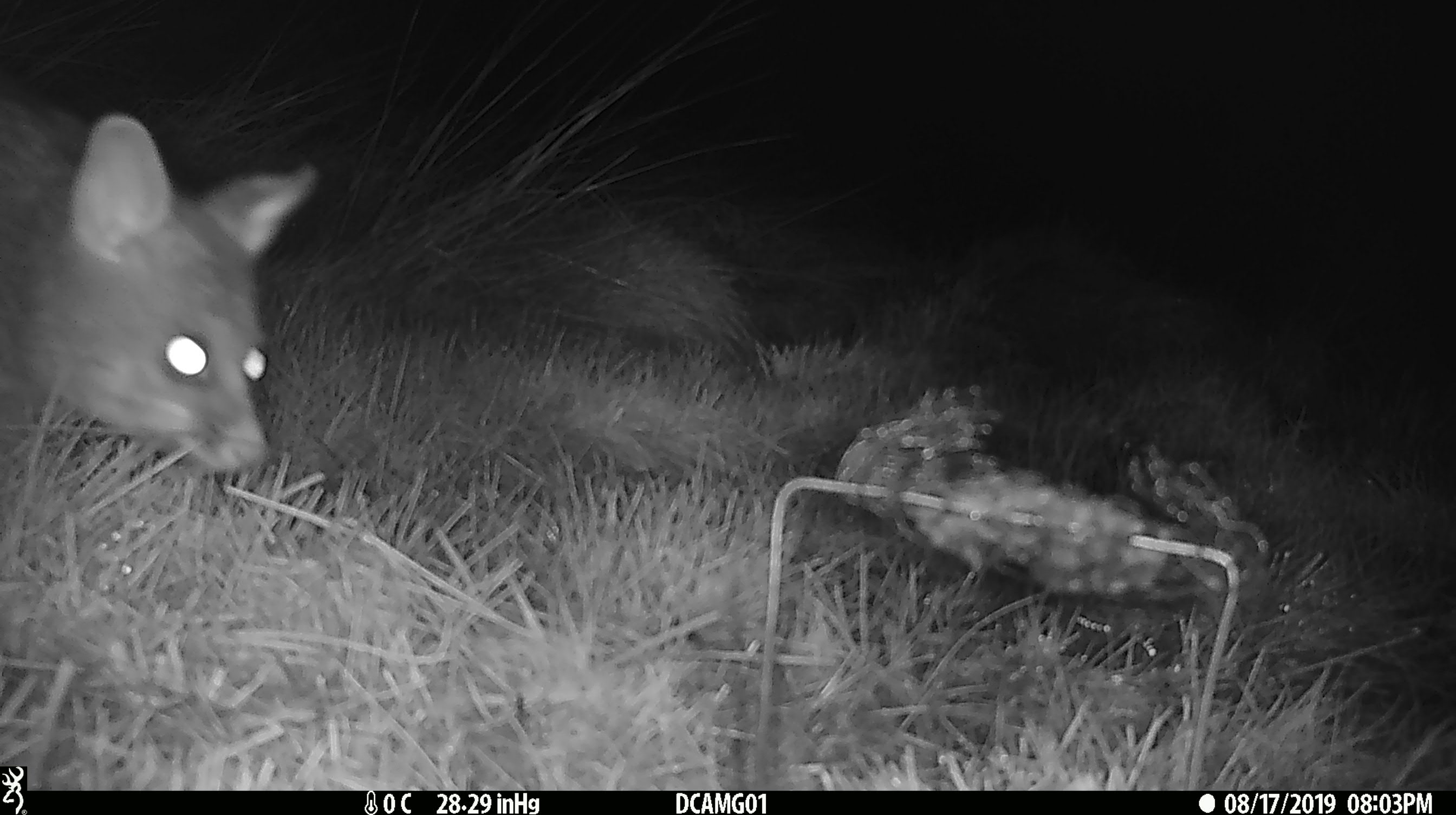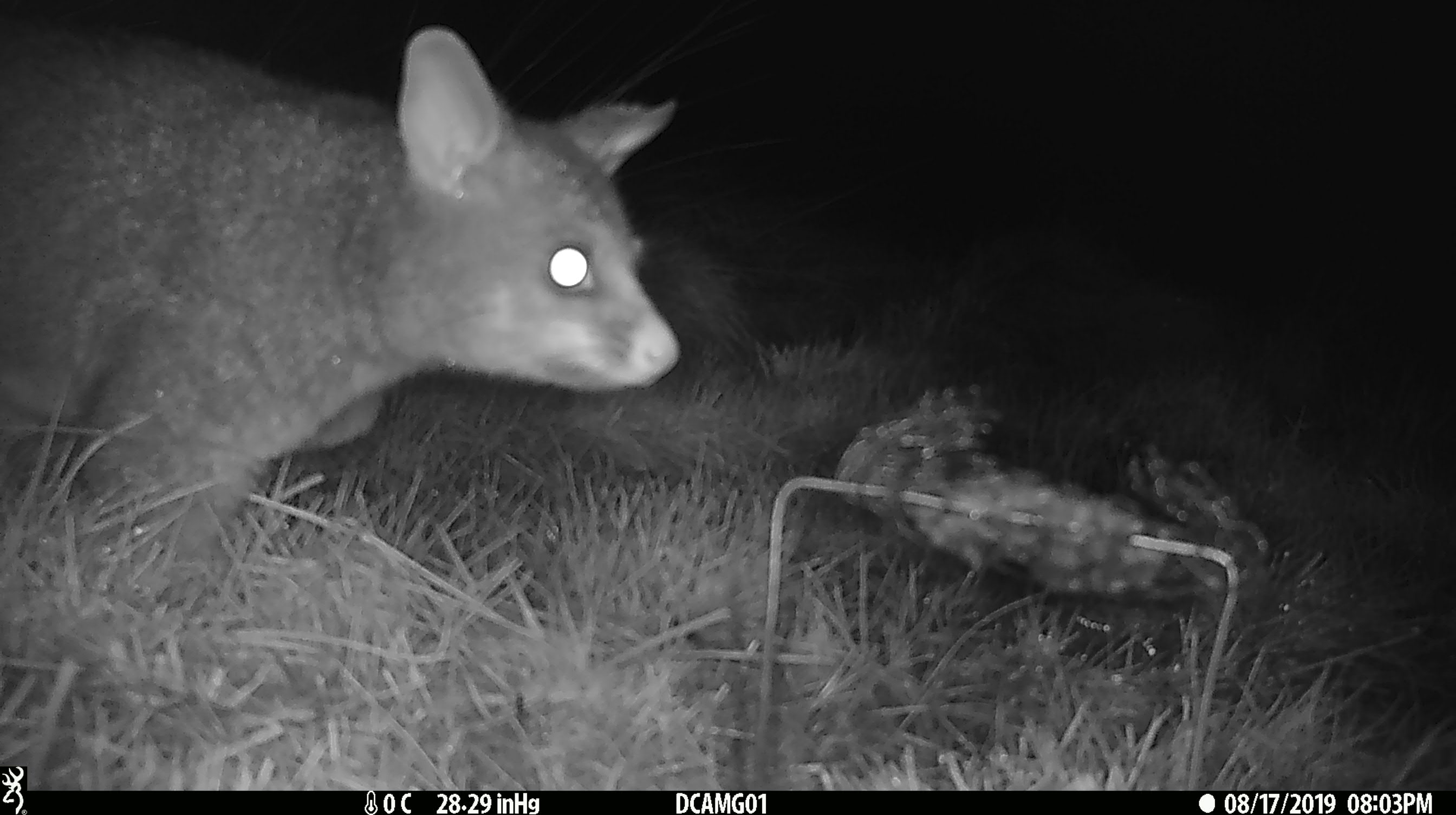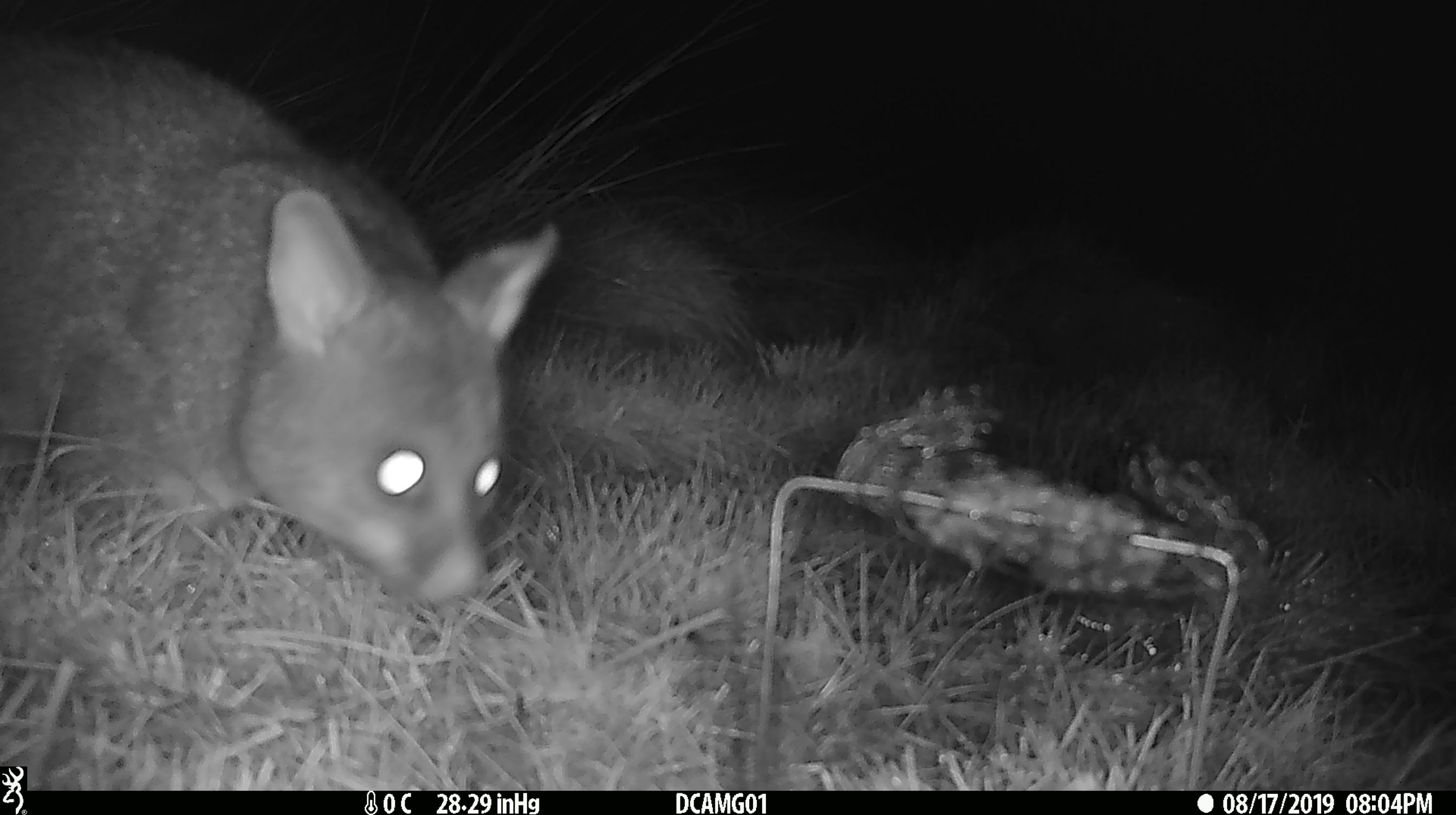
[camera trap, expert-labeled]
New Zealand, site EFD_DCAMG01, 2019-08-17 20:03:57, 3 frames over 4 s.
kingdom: Animalia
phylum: Chordata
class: Mammalia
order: Diprotodontia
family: Phalangeridae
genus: Trichosurus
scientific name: Trichosurus vulpecula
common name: common brushtail possum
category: possum